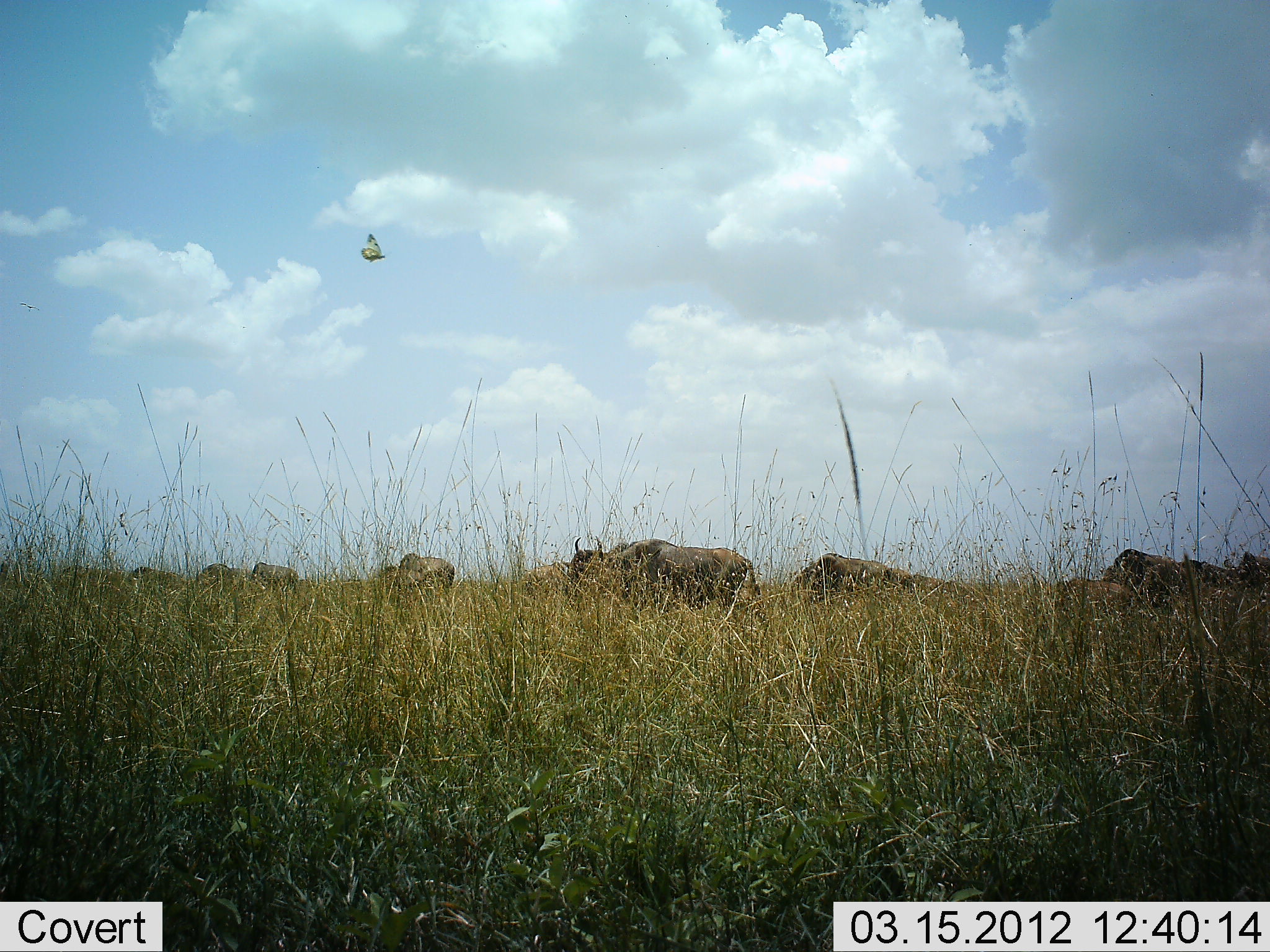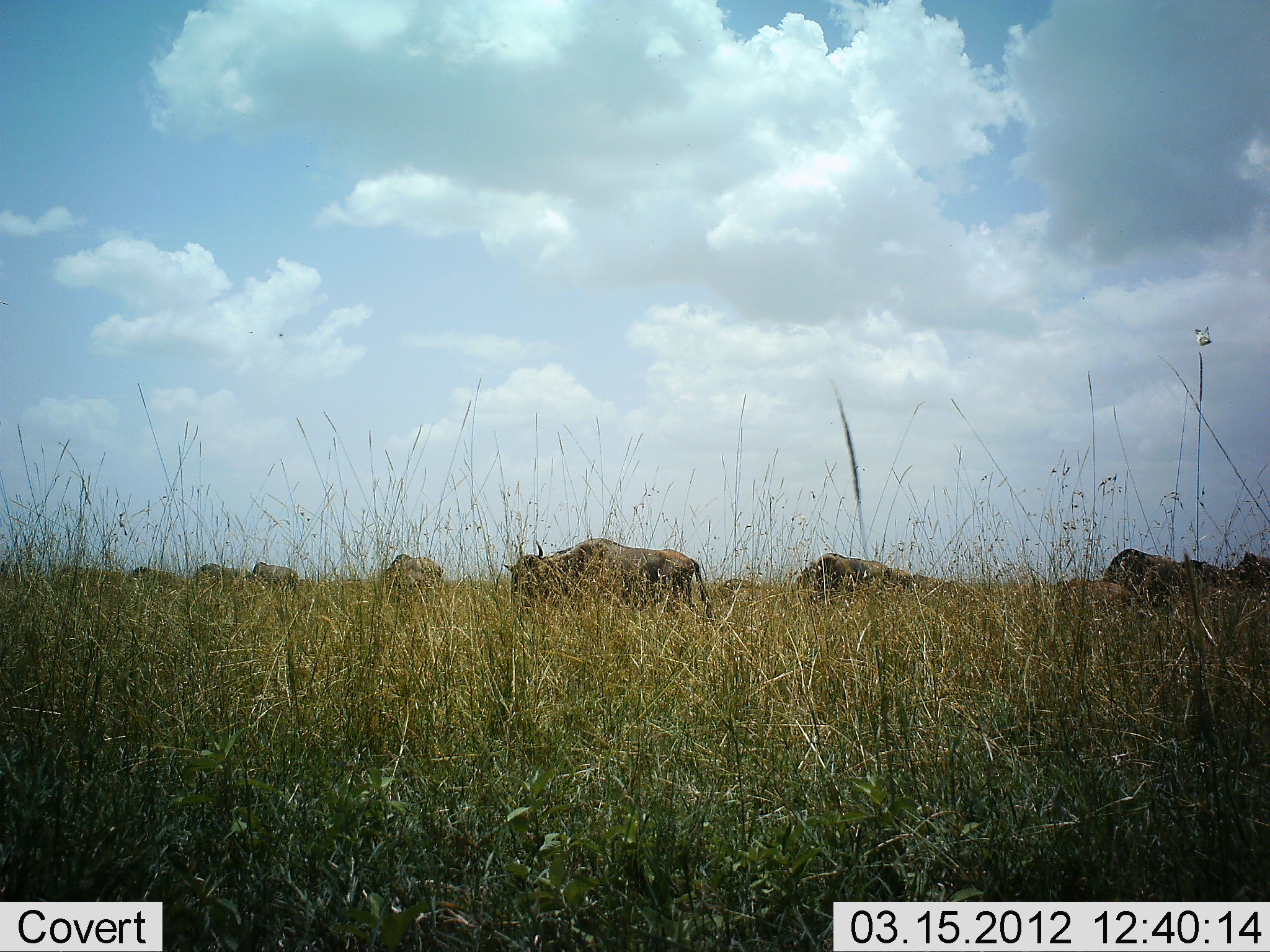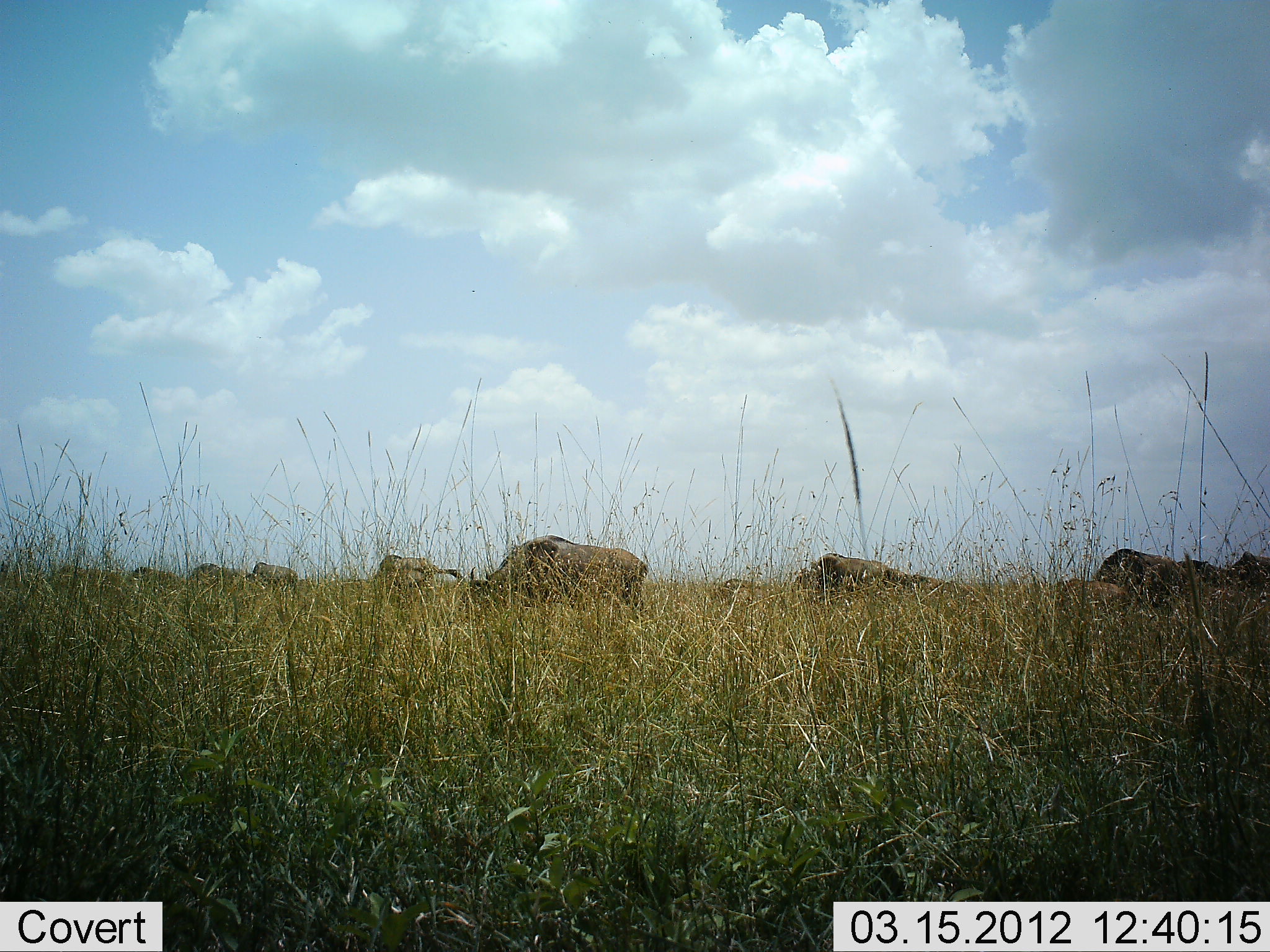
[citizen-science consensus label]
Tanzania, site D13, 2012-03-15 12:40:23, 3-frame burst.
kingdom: Animalia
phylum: Chordata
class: Mammalia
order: Artiodactyla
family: Bovidae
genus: Connochaetes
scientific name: Connochaetes taurinus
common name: blue wildebeest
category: wildebeest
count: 10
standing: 21%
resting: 0%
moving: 84%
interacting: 0%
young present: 16%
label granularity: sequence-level